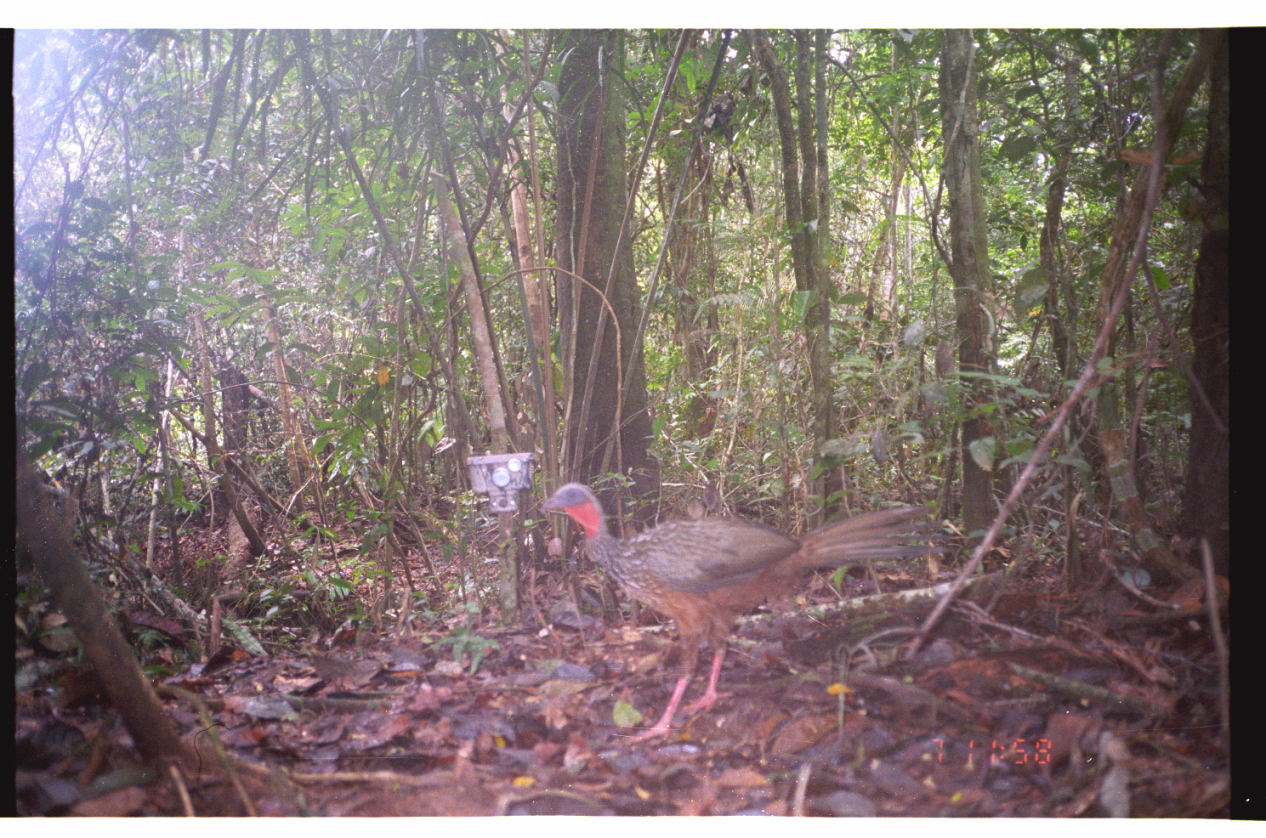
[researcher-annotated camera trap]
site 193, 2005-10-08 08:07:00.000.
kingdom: Animalia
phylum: Chordata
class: Aves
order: Galliformes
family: Cracidae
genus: Penelope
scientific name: Penelope jacquacu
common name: spix's guan